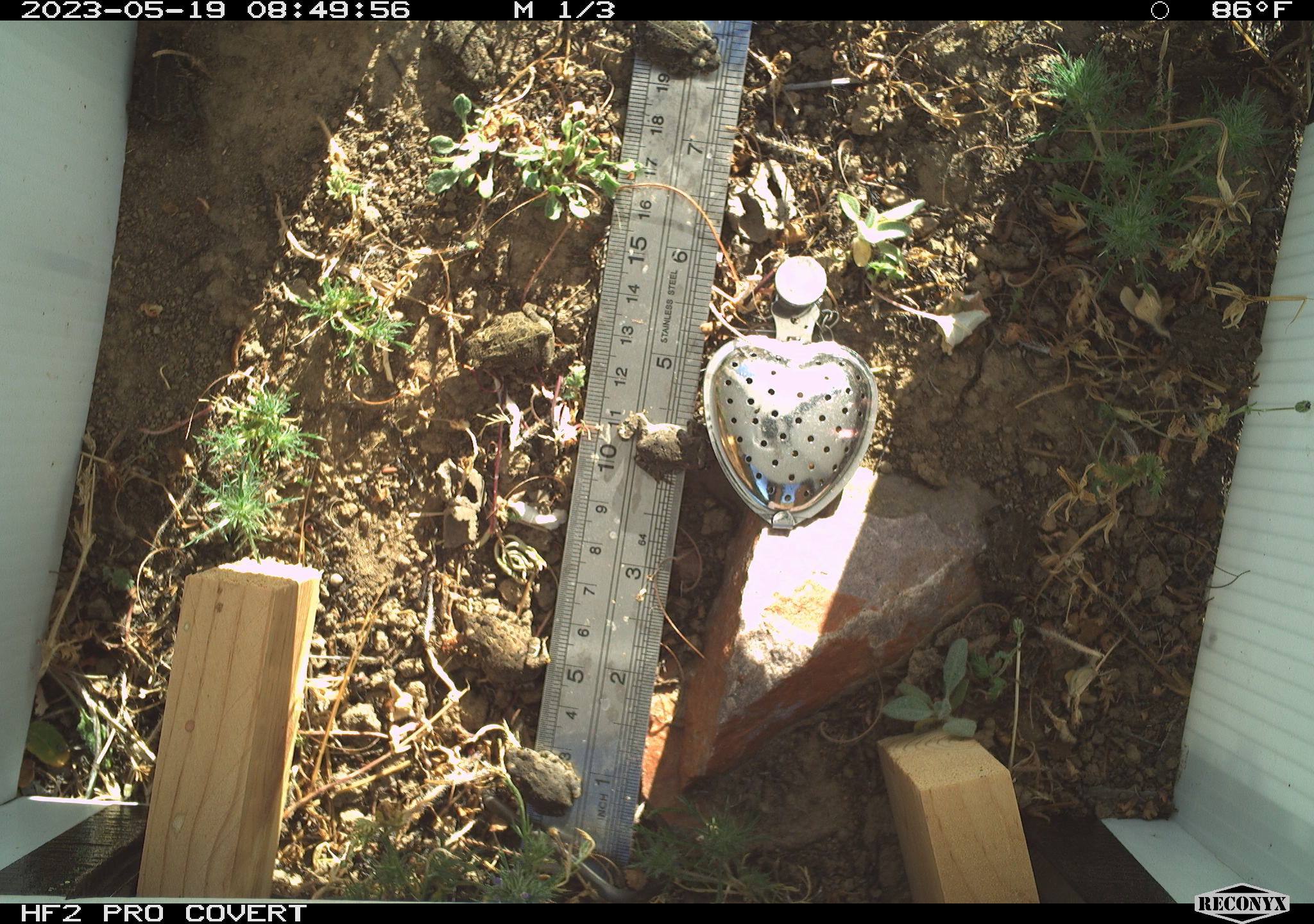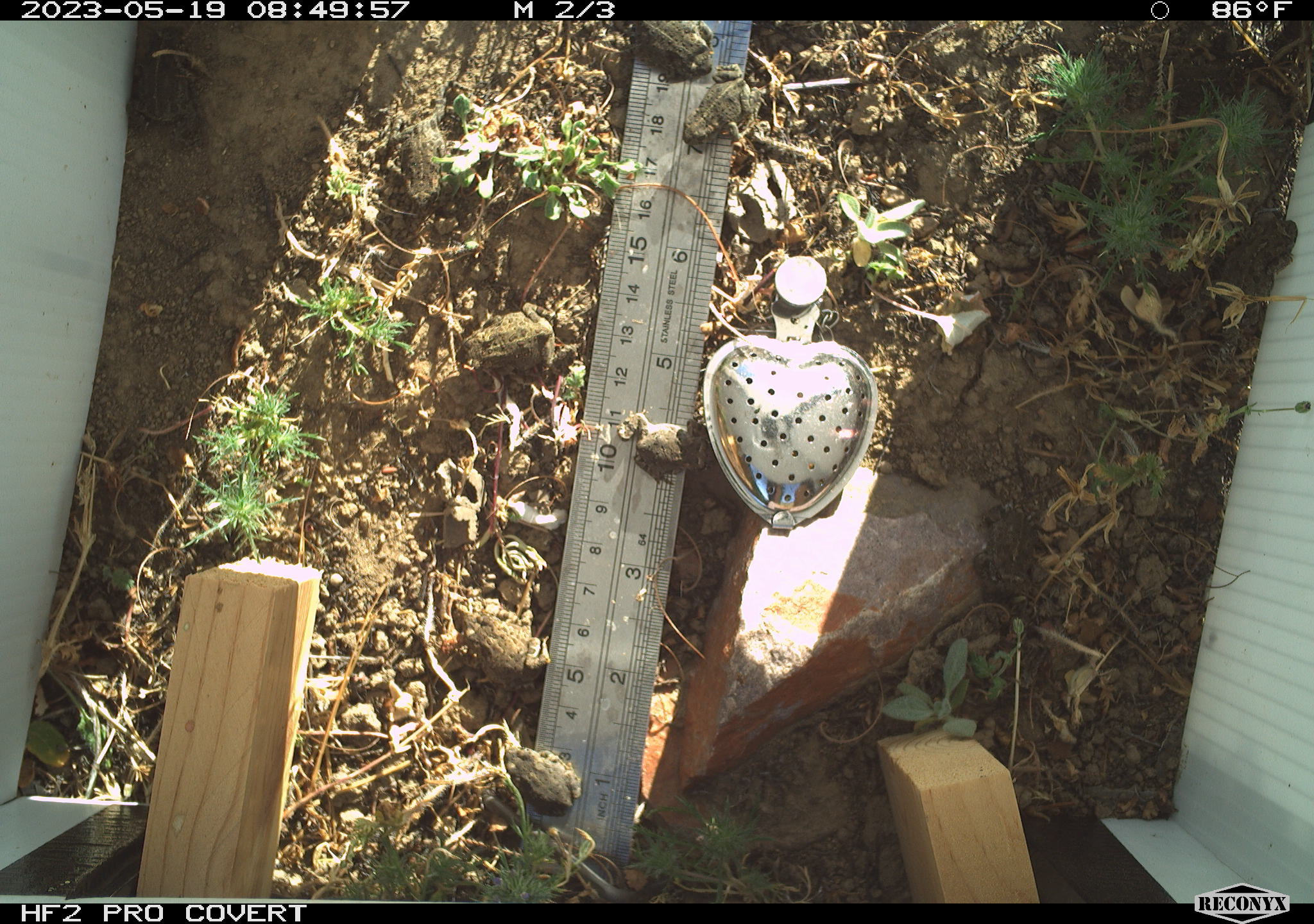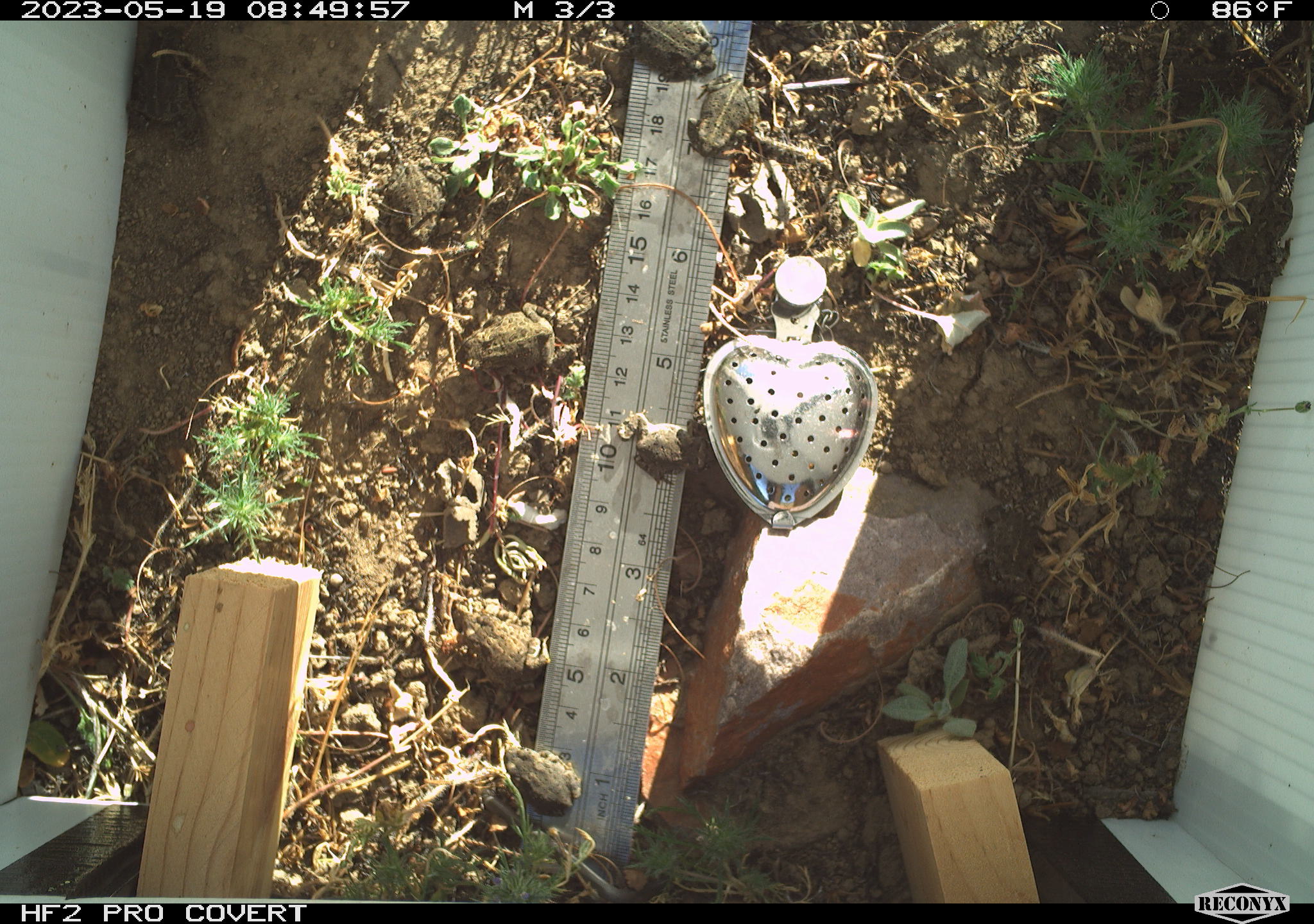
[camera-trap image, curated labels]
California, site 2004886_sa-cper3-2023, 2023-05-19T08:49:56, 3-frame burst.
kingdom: Animalia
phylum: Chordata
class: Amphibia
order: Anura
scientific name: Anura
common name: frogs